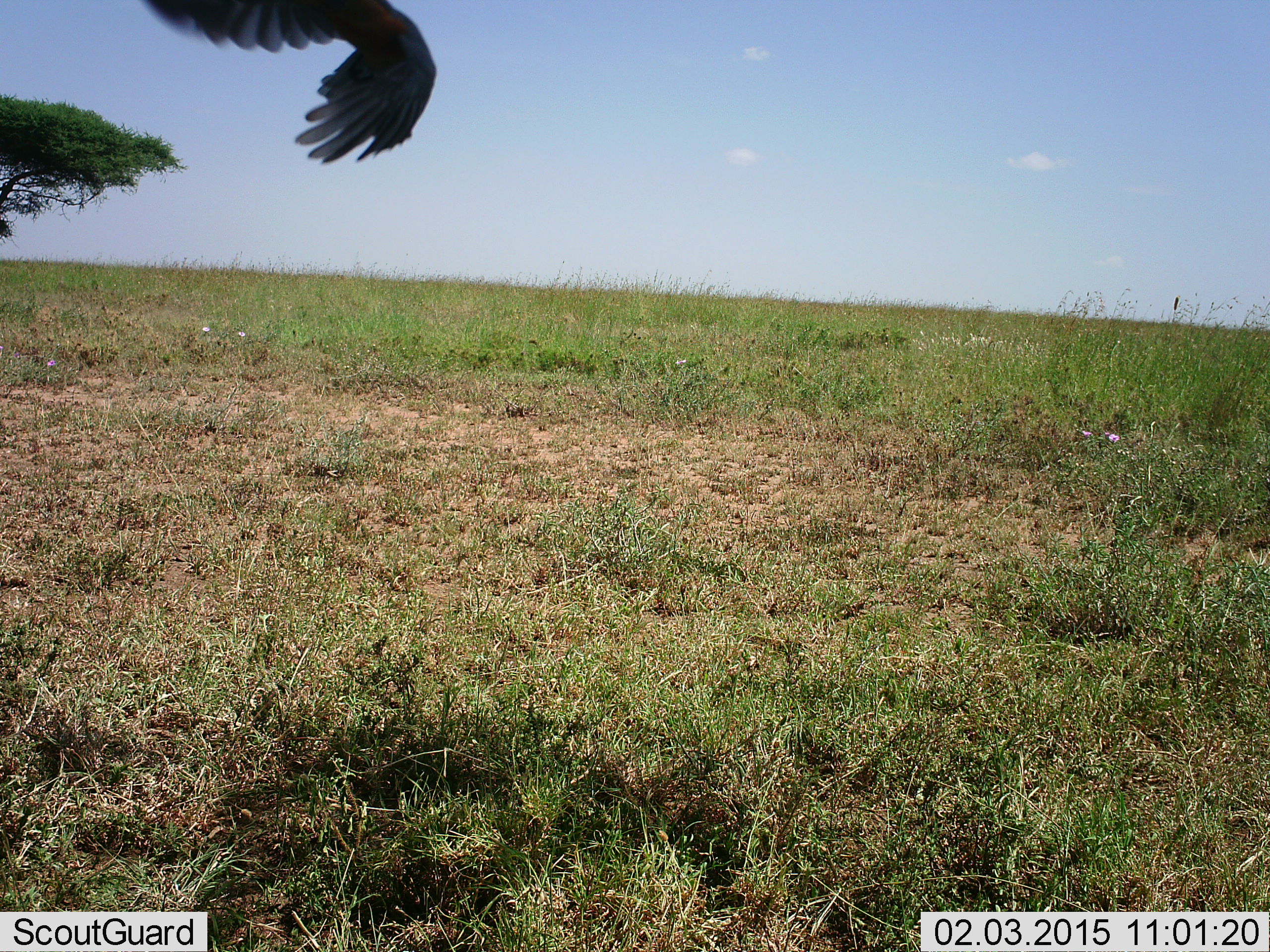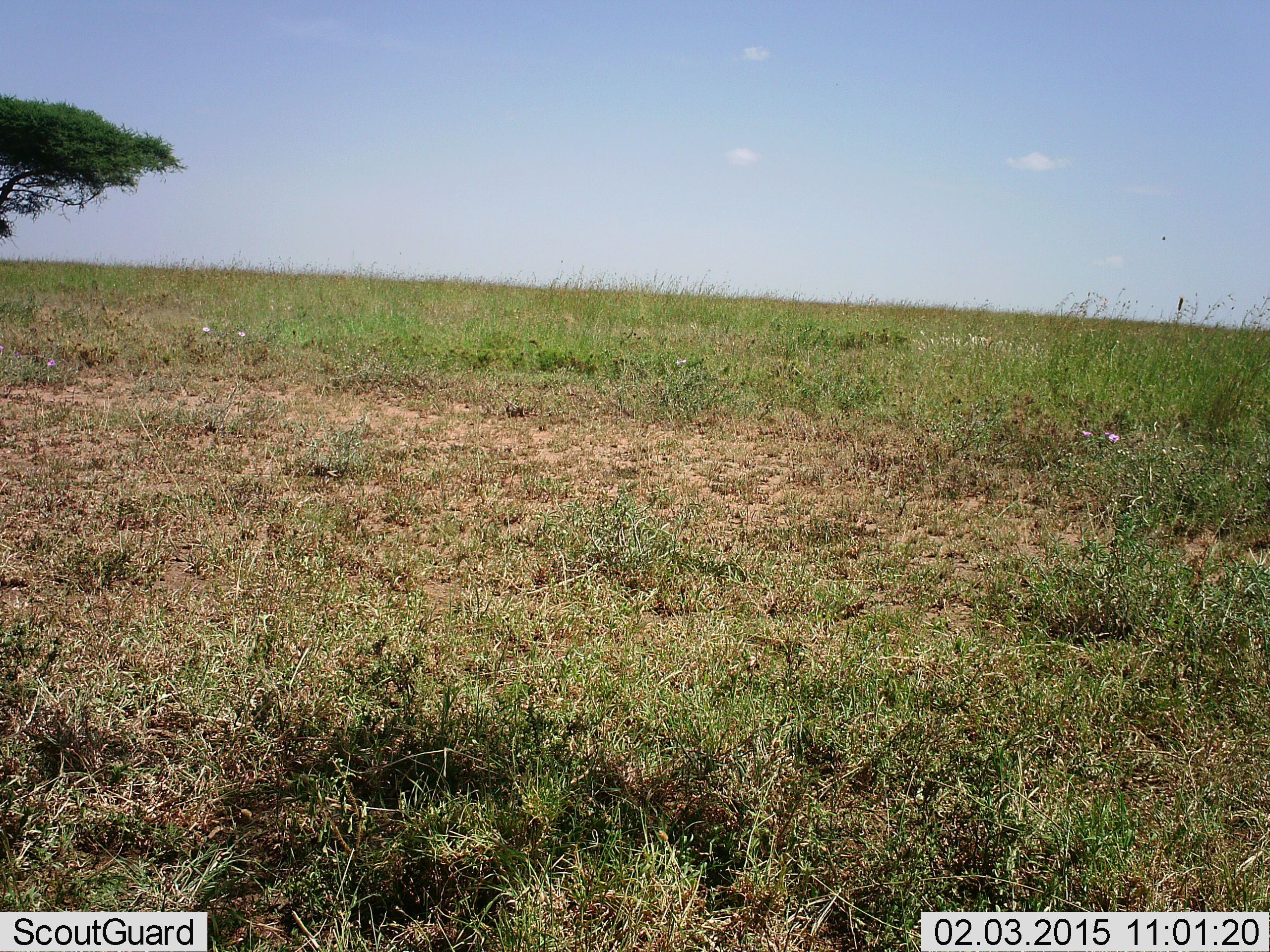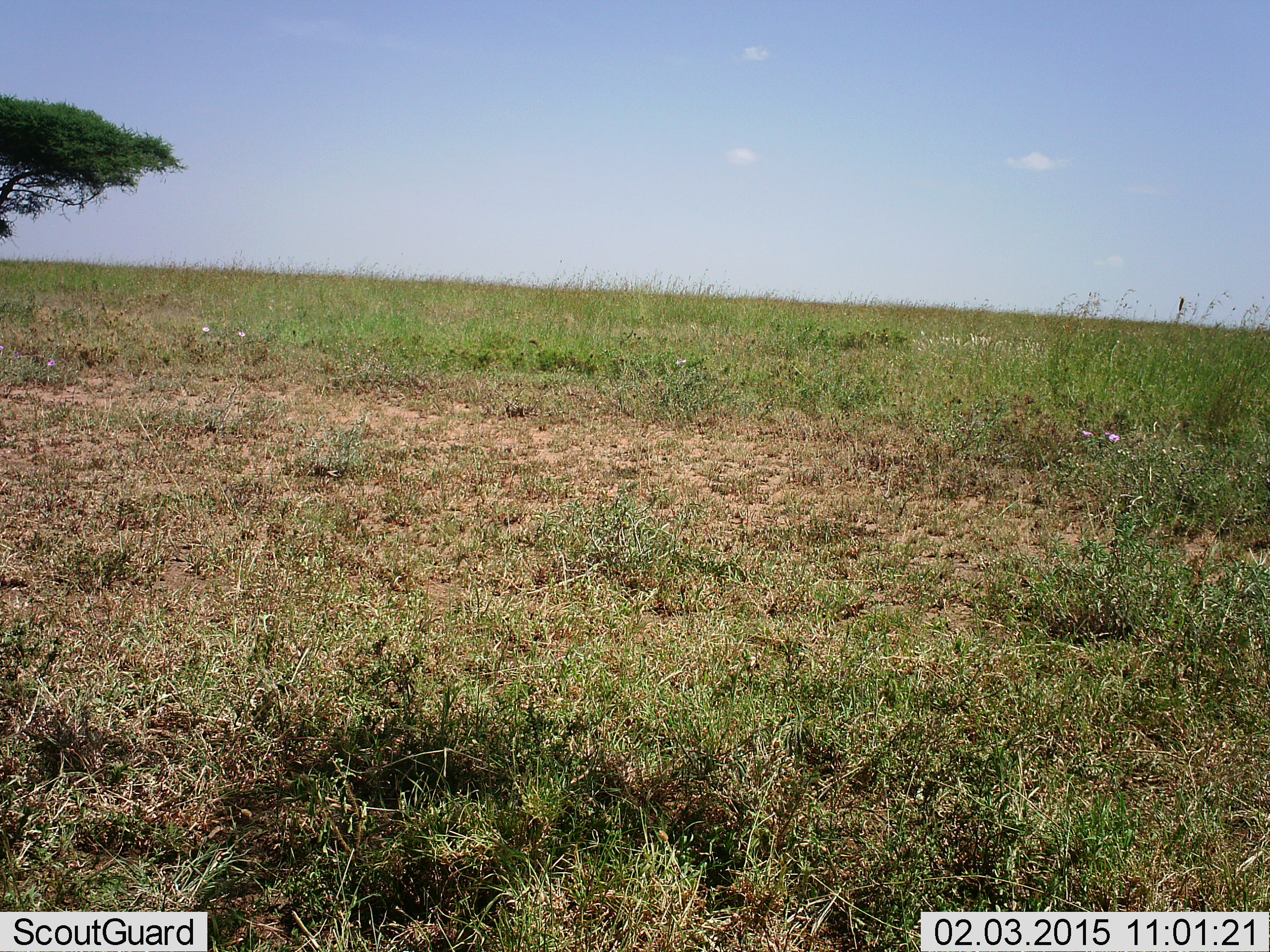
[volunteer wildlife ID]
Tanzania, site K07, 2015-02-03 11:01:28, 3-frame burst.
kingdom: Animalia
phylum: Chordata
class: Aves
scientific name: Aves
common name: bird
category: otherbird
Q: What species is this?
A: Otherbird (bird) (Aves).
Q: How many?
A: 1.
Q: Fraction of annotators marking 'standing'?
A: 0%.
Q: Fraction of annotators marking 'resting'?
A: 0%.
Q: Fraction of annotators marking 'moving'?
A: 100%.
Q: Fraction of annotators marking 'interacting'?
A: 0%.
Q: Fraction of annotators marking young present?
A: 0%.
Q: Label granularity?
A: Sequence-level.